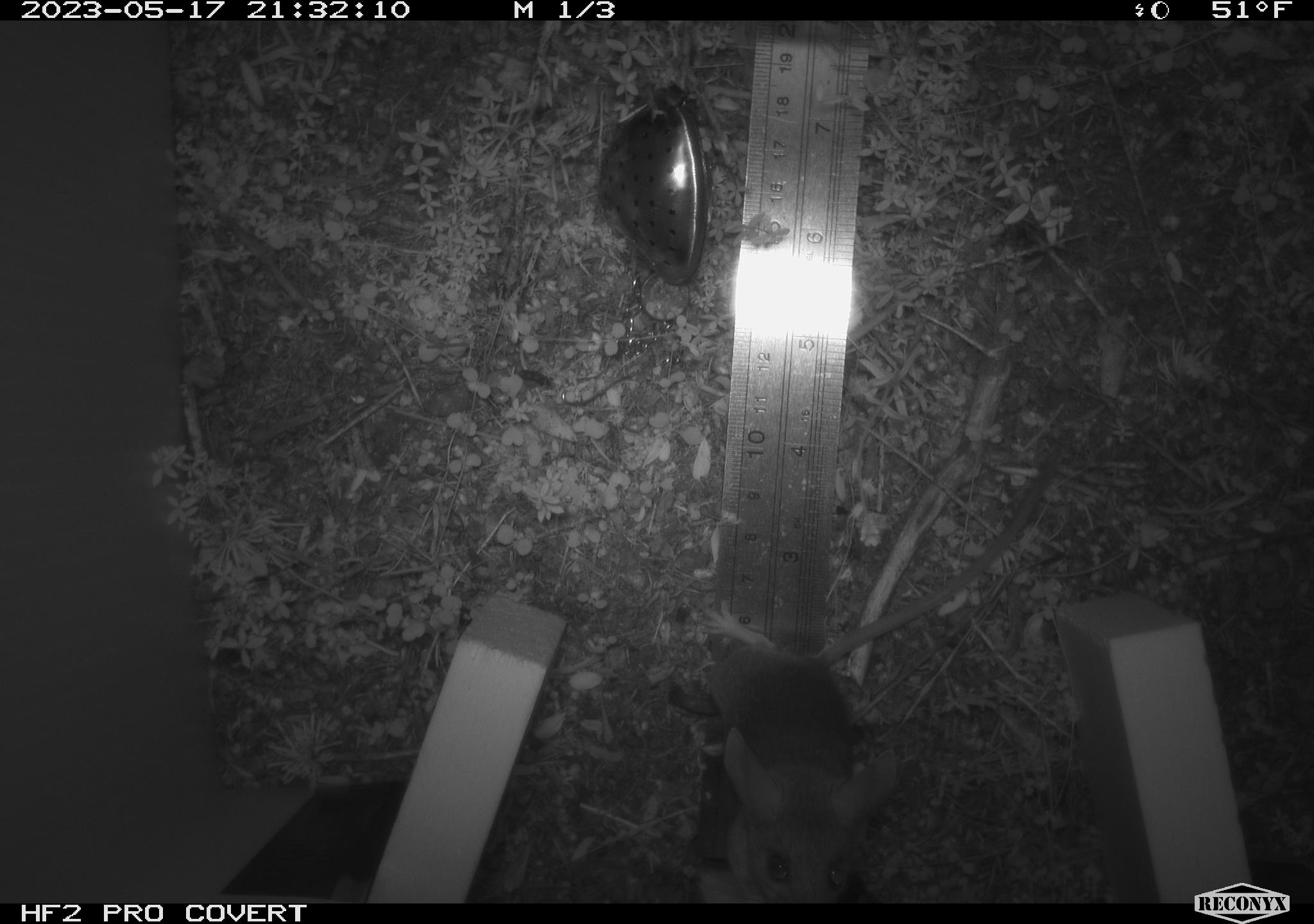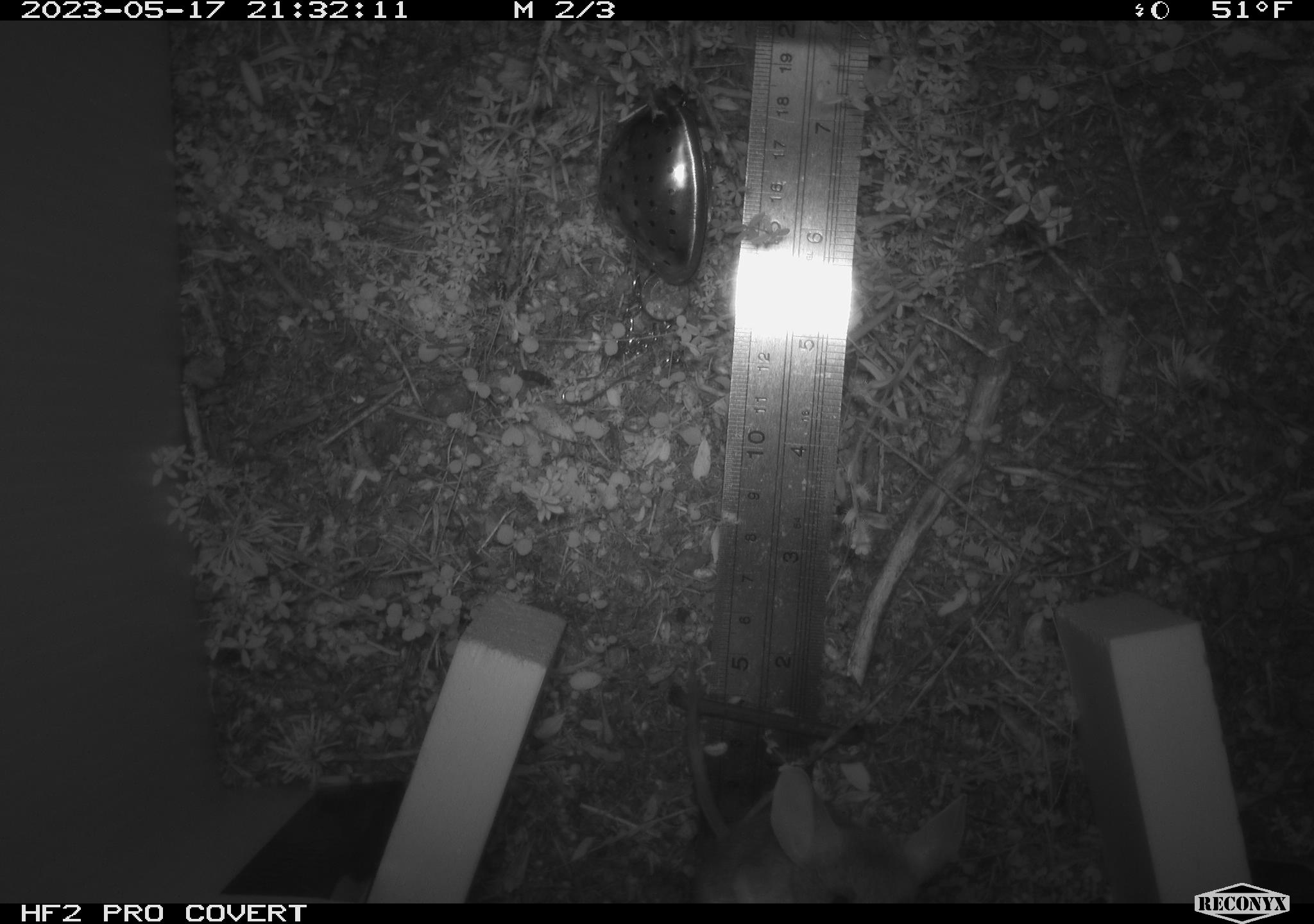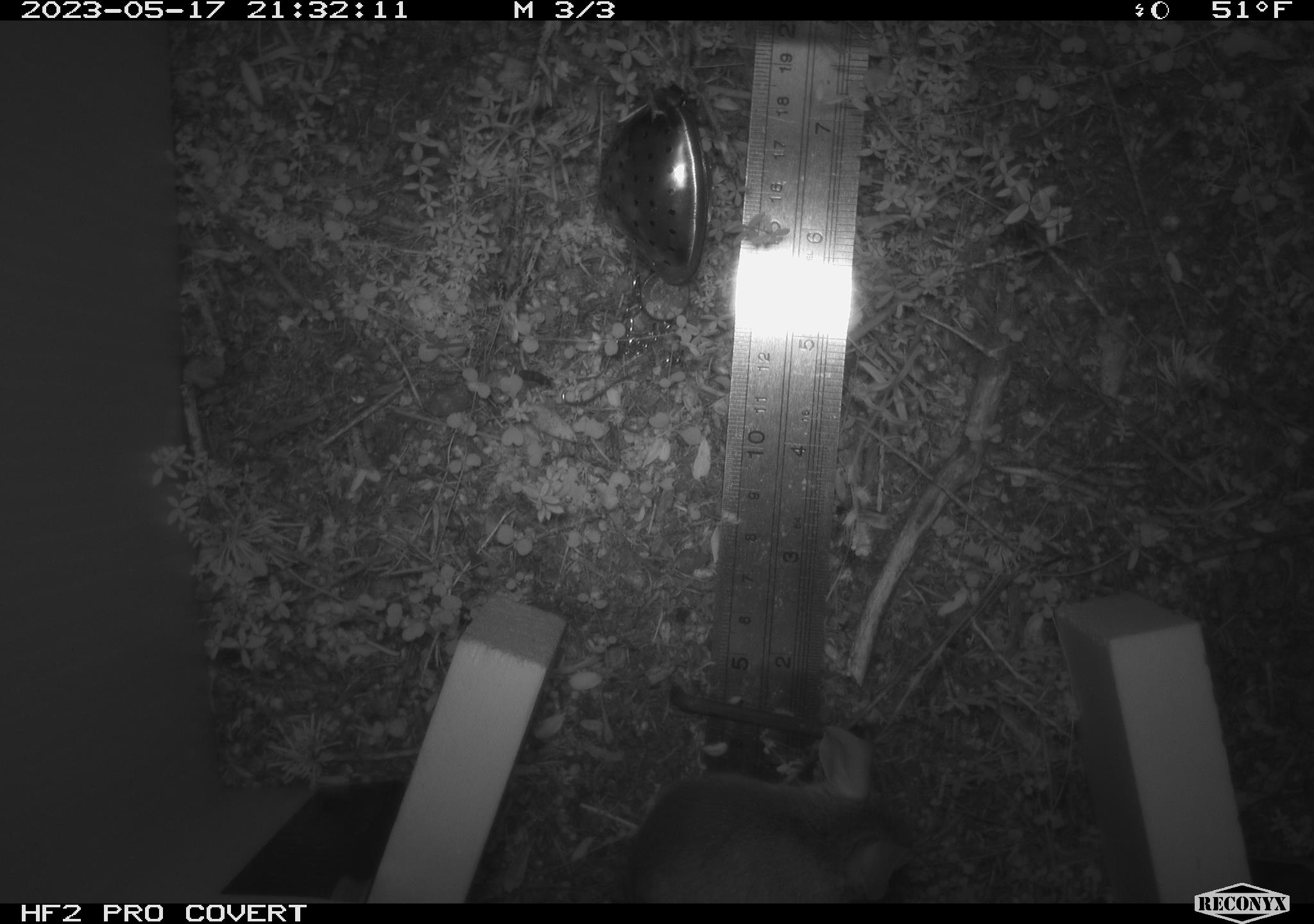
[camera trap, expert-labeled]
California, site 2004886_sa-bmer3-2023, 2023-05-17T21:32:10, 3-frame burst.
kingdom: Animalia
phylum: Chordata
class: Mammalia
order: Rodentia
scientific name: Rodentia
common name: mouse species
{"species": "mouse species (Rodentia)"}